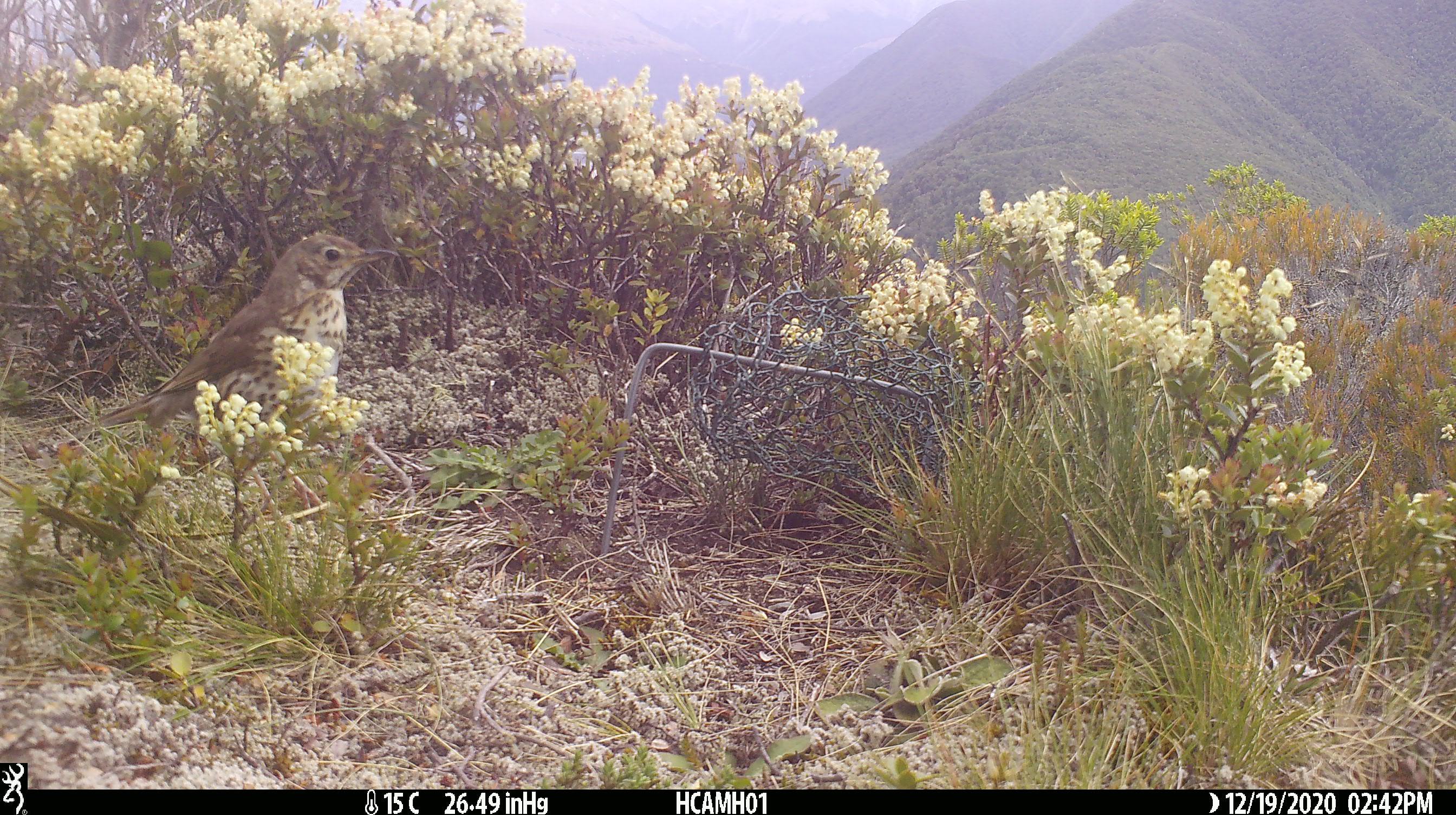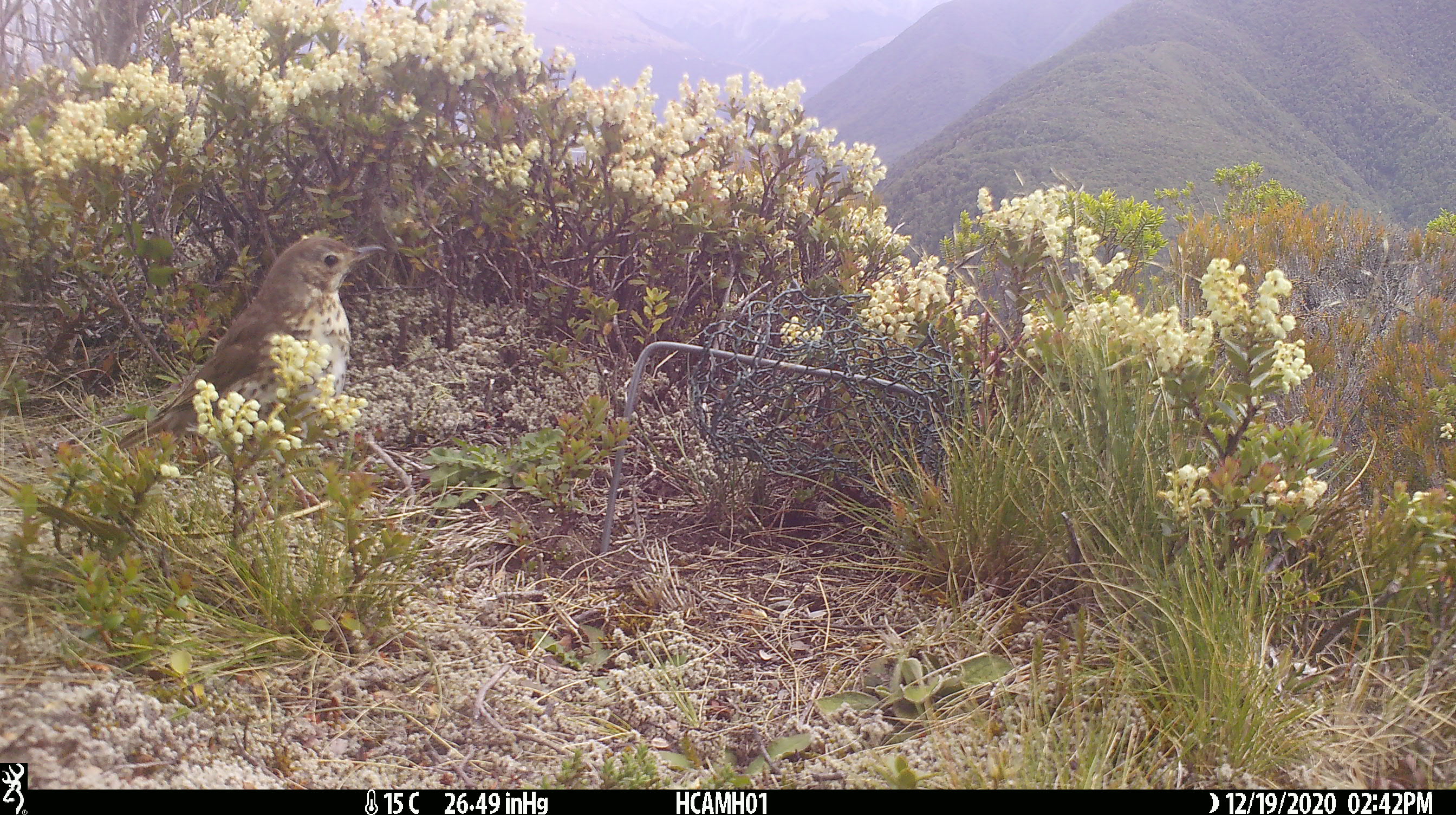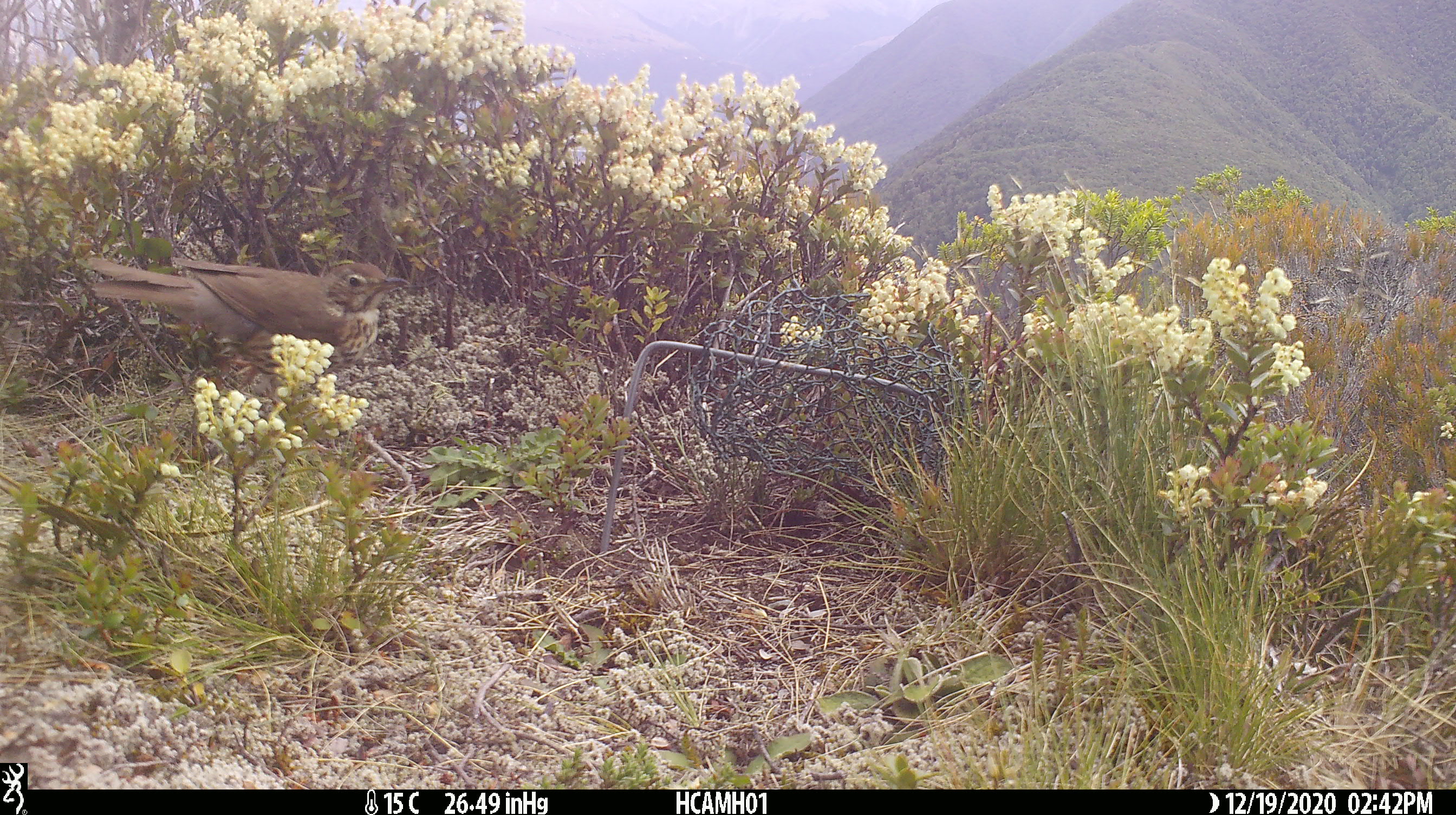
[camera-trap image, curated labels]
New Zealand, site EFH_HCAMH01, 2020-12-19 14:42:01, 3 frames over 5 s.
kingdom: Animalia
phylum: Chordata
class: Aves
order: Passeriformes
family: Turdidae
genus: Turdus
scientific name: Turdus philomelos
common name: song thrush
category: thrush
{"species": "thrush (song thrush) (Turdus philomelos)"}